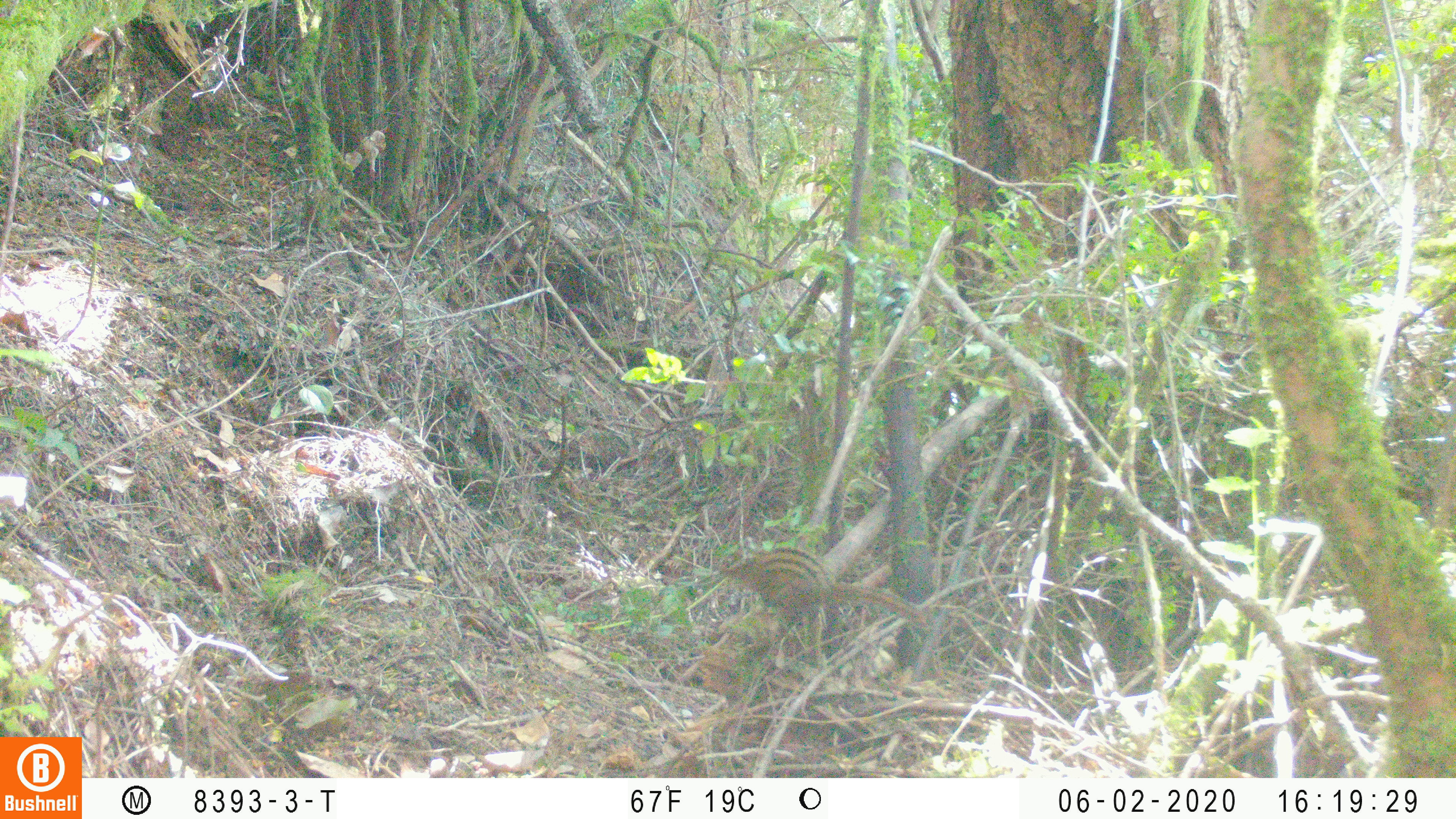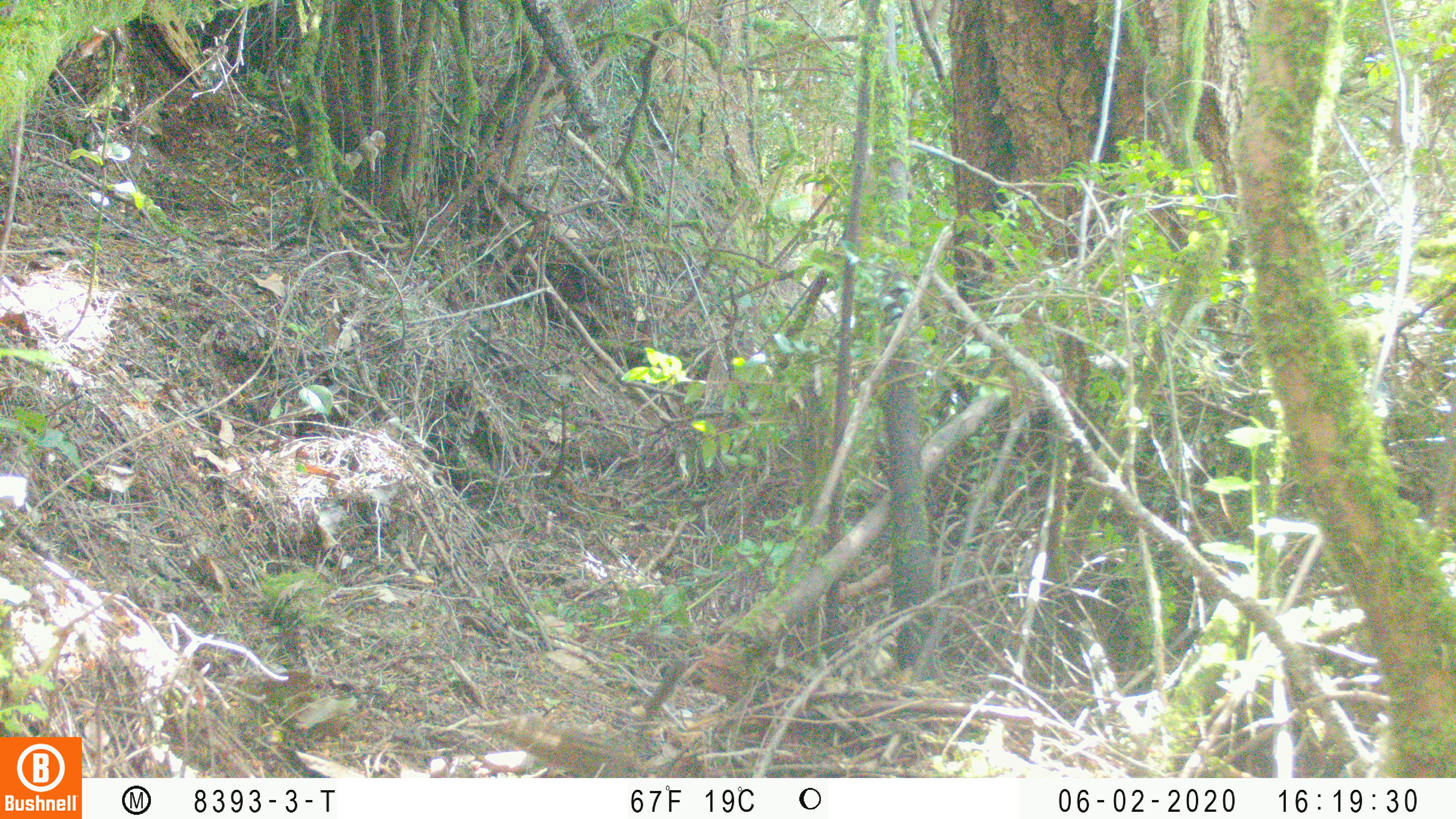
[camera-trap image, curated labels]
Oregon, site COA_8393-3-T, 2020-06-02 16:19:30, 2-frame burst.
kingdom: Animalia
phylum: Chordata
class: Mammalia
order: Rodentia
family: Sciuridae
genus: Neotamias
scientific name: Neotamias townsendii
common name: townsend's chipmunk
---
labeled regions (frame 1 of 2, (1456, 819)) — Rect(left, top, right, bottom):
townsend's chipmunk: Rect(713, 529, 938, 638)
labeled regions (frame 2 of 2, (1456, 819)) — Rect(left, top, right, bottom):
townsend's chipmunk: Rect(489, 657, 685, 772)